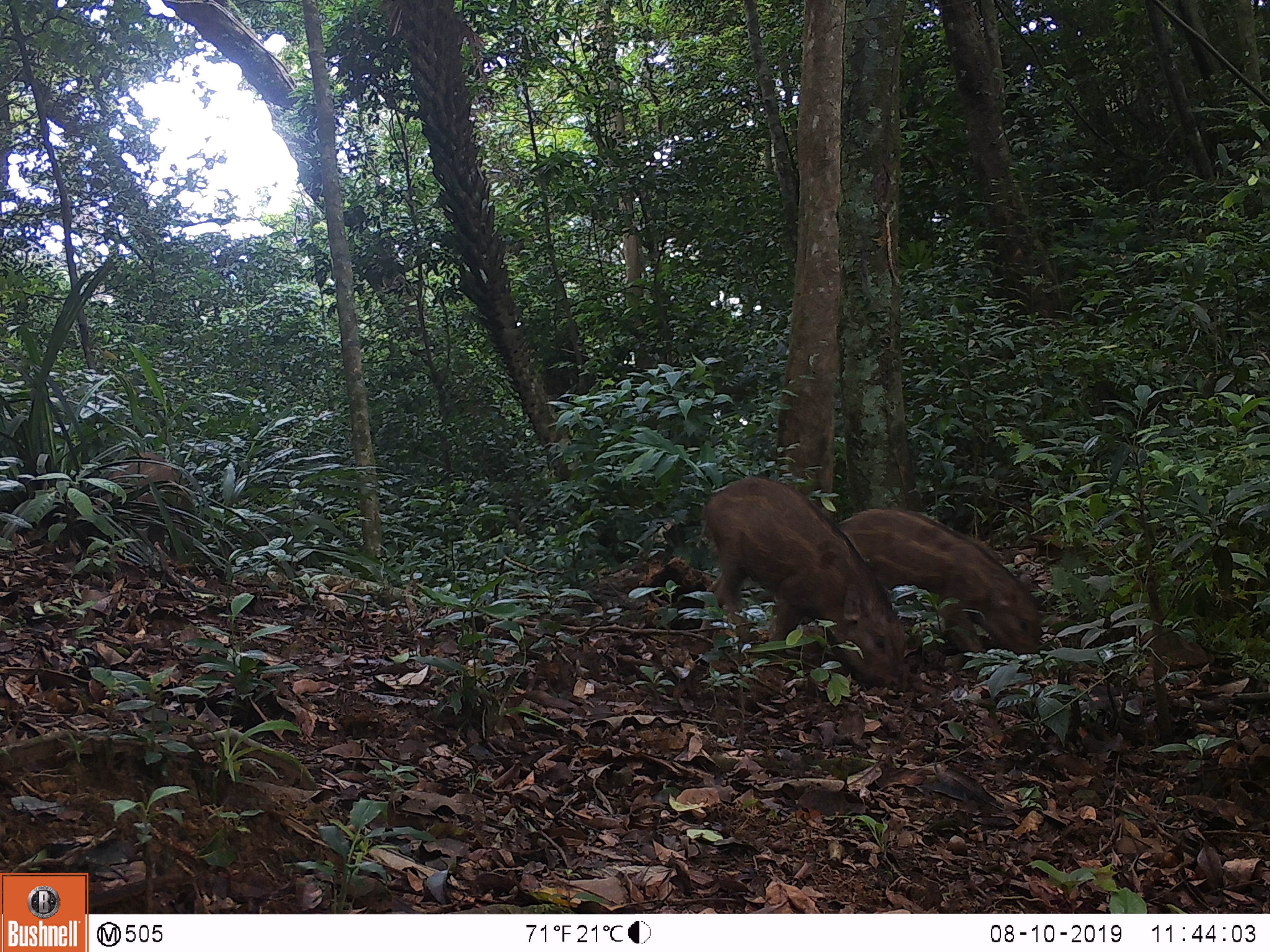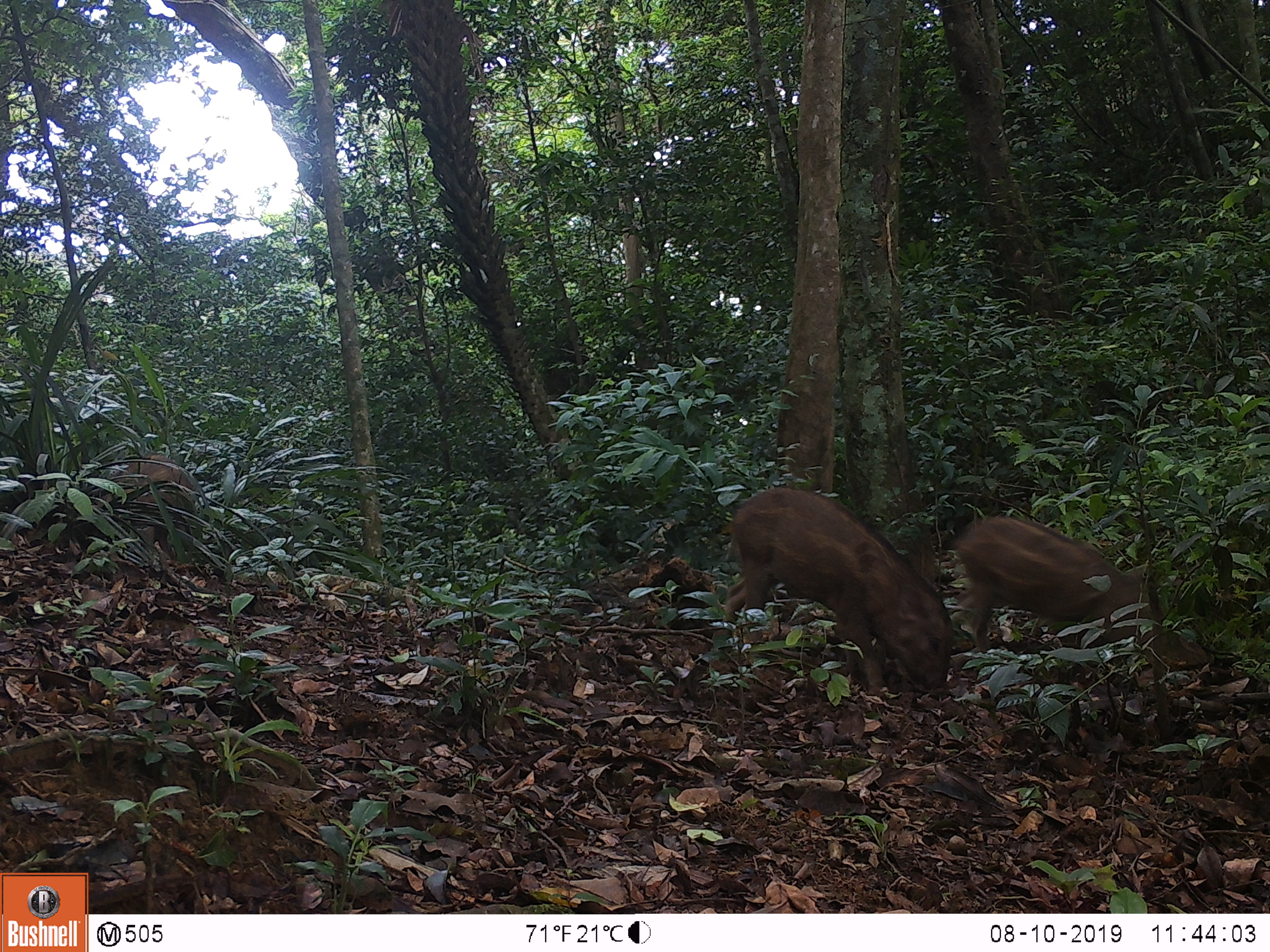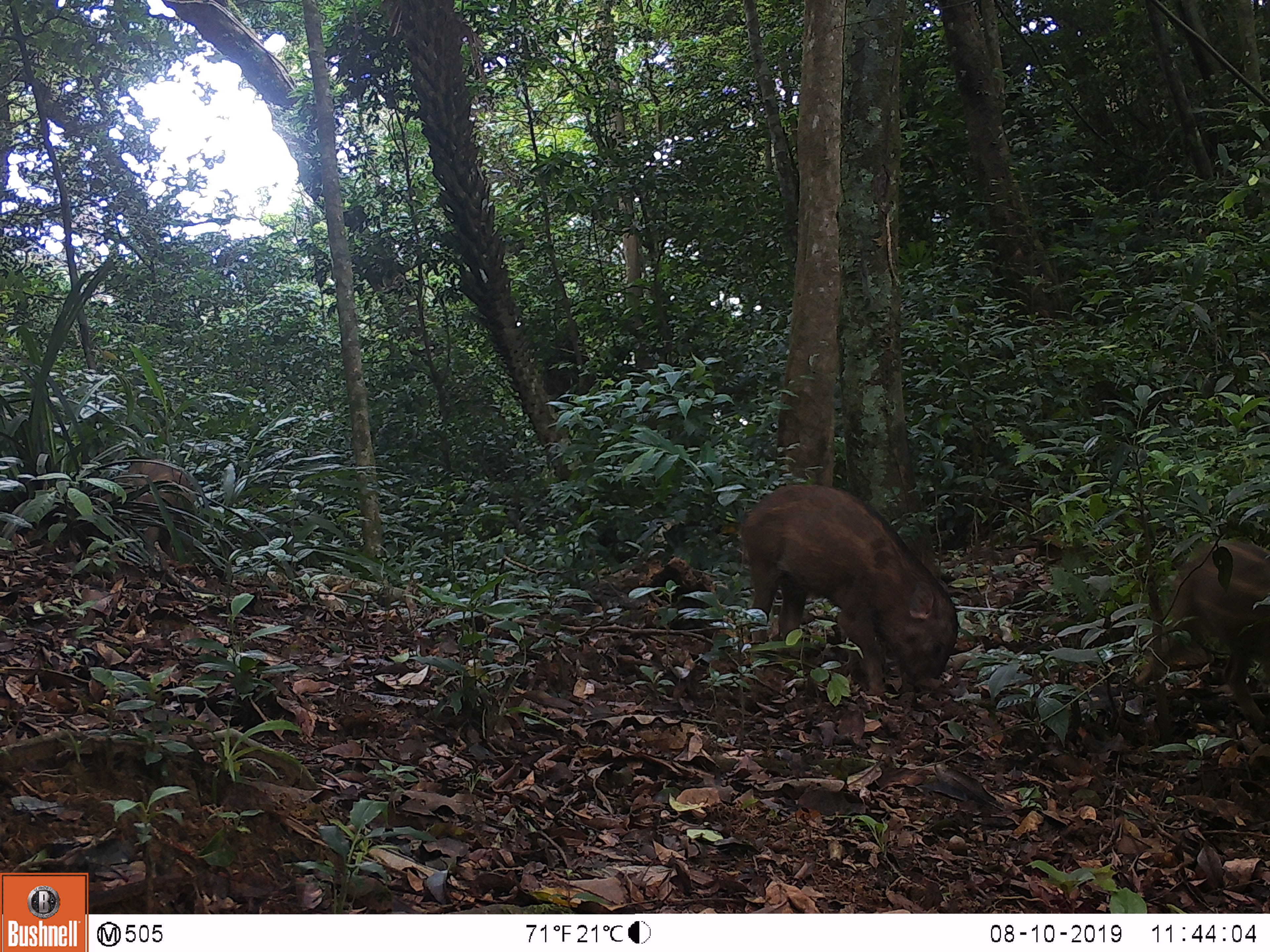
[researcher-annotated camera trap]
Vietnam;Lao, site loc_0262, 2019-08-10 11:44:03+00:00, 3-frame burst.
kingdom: Animalia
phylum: Chordata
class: Mammalia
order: Artiodactyla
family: Suidae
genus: Sus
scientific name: Sus scrofa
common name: eurasian wild pig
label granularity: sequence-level